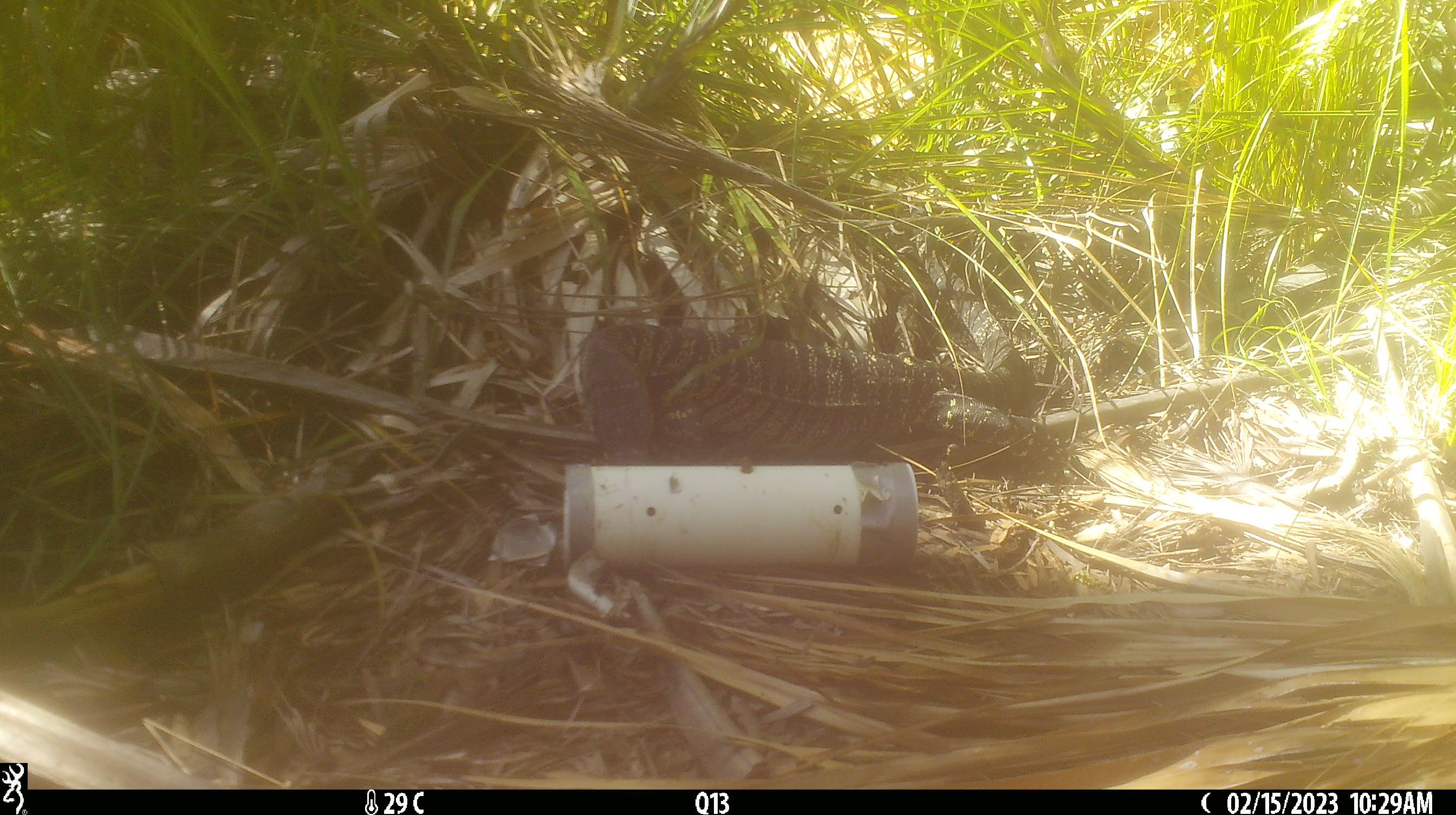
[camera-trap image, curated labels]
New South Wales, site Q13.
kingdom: Animalia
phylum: Chordata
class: Reptilia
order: Squamata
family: Varanidae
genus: Varanus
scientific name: Varanus varius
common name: lace monitor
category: goanna